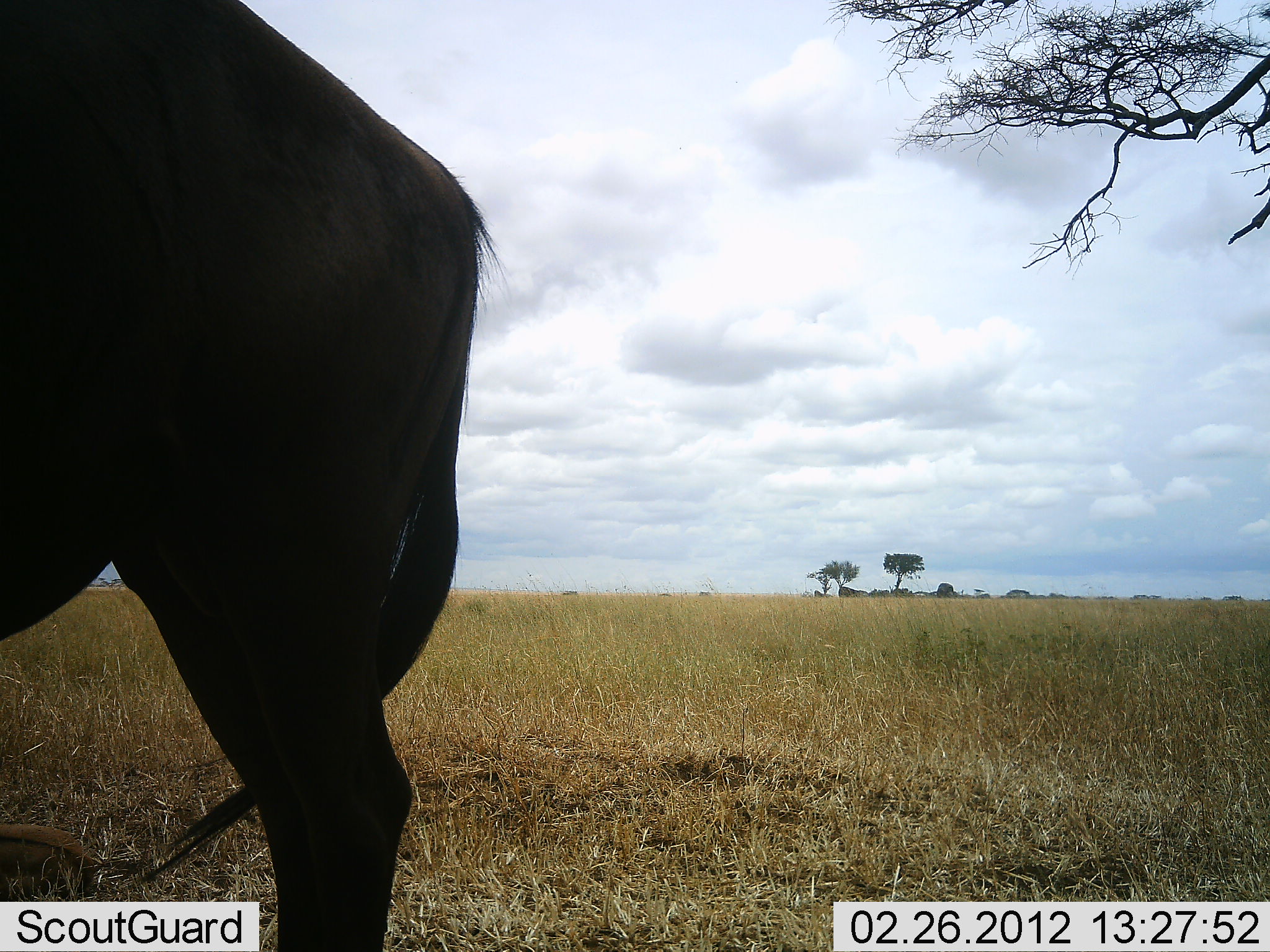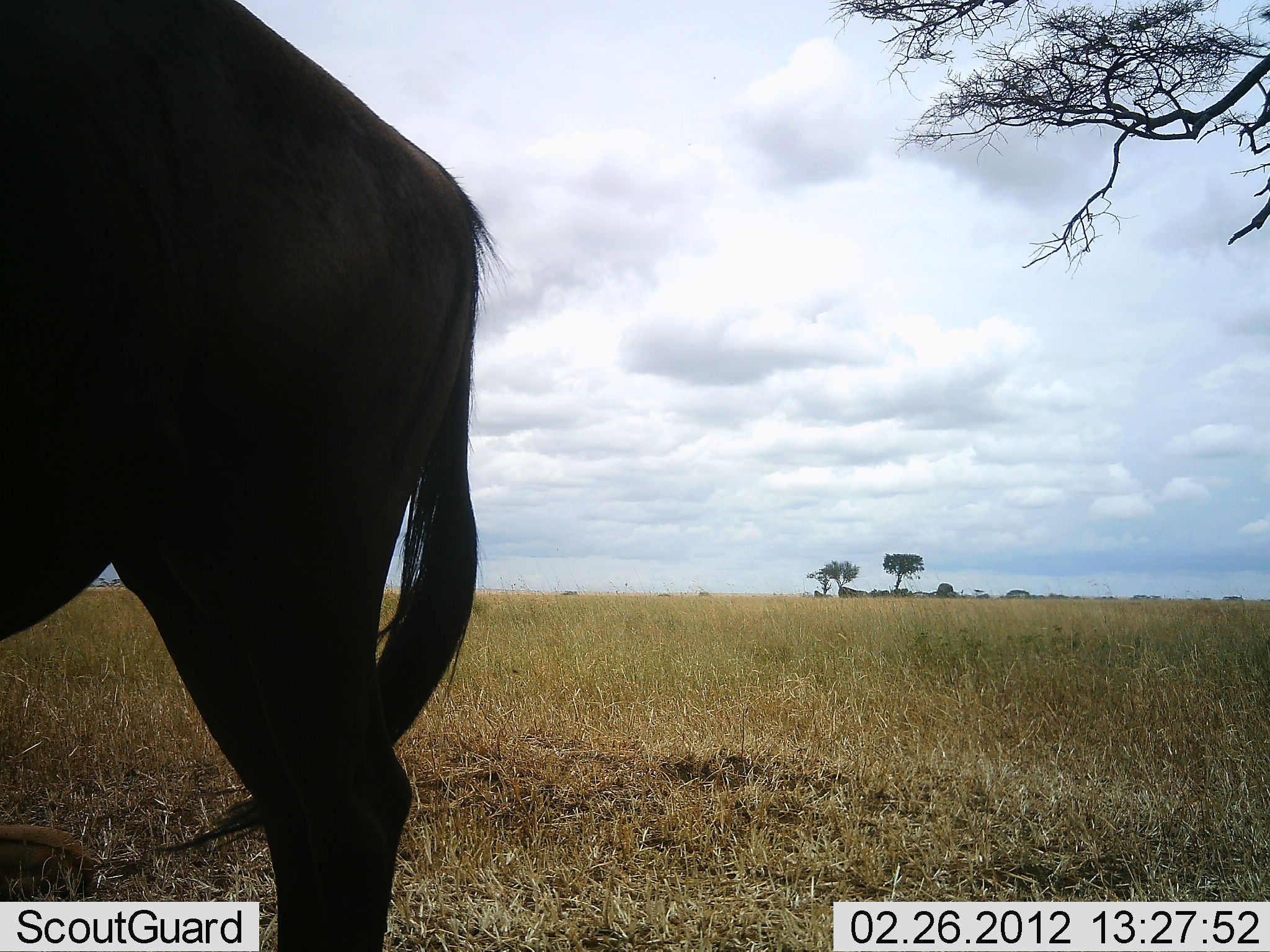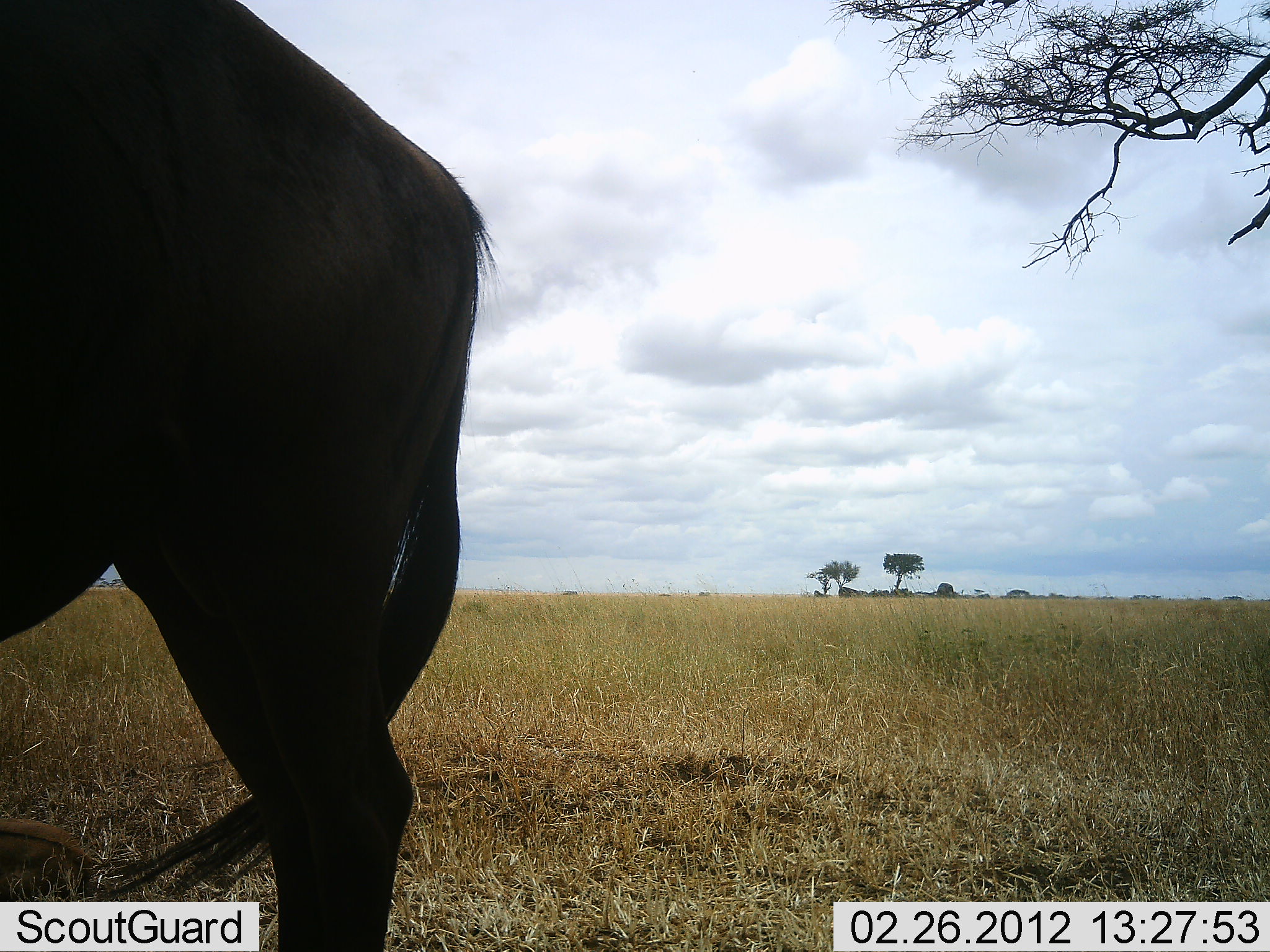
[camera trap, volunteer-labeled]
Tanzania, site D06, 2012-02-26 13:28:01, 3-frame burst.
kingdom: Animalia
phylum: Chordata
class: Mammalia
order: Artiodactyla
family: Bovidae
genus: Connochaetes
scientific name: Connochaetes taurinus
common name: blue wildebeest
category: wildebeest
Wildebeest (blue wildebeest) (Connochaetes taurinus), count 1. Behavior (volunteer vote fractions): standing 100%, resting 40%, moving 0%, interacting 0%. Young present (vote fraction): 33%. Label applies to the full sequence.